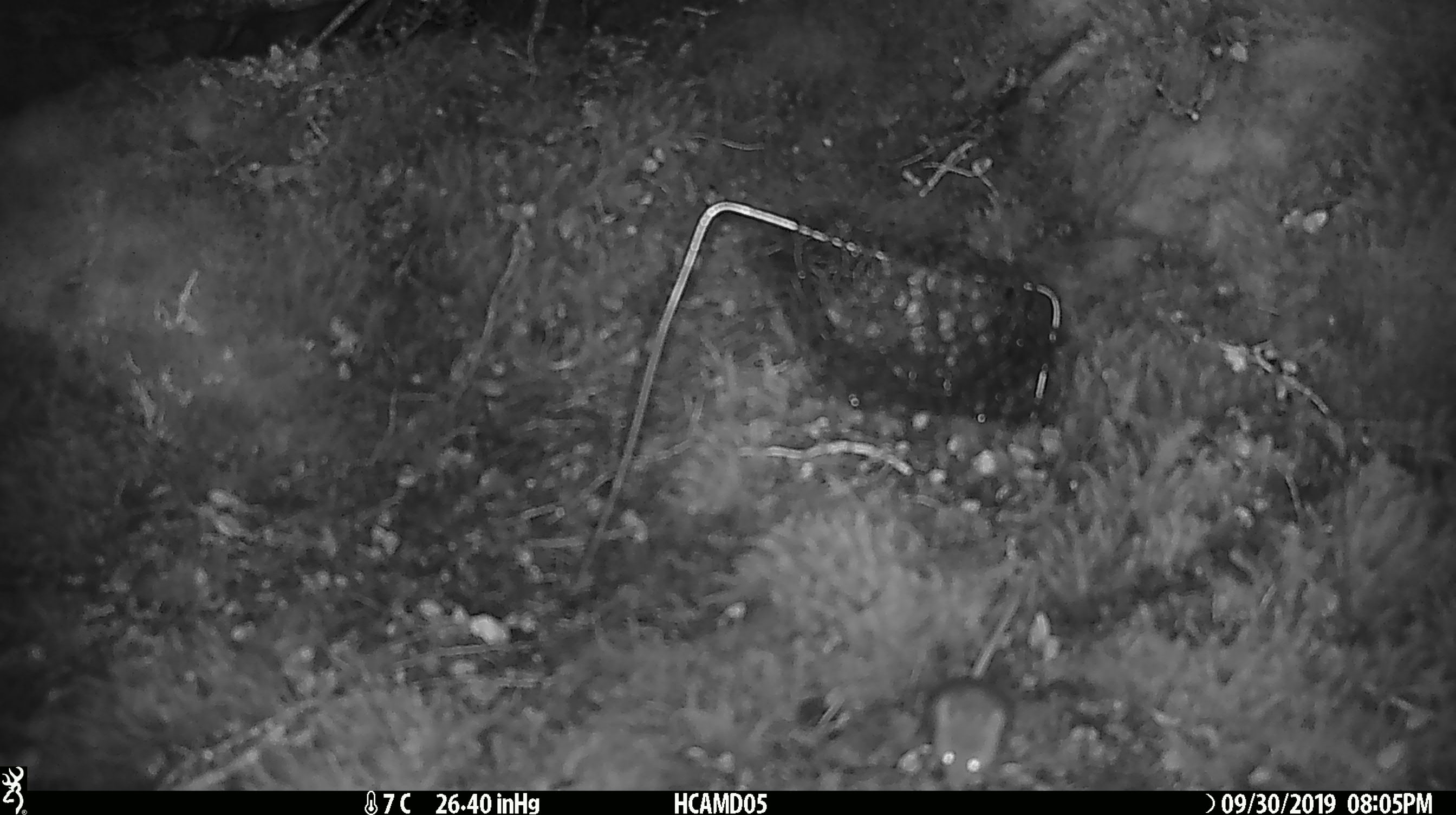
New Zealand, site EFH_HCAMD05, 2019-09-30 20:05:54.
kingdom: Animalia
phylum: Chordata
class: Mammalia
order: Rodentia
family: Muridae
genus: Mus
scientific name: Mus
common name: mouse